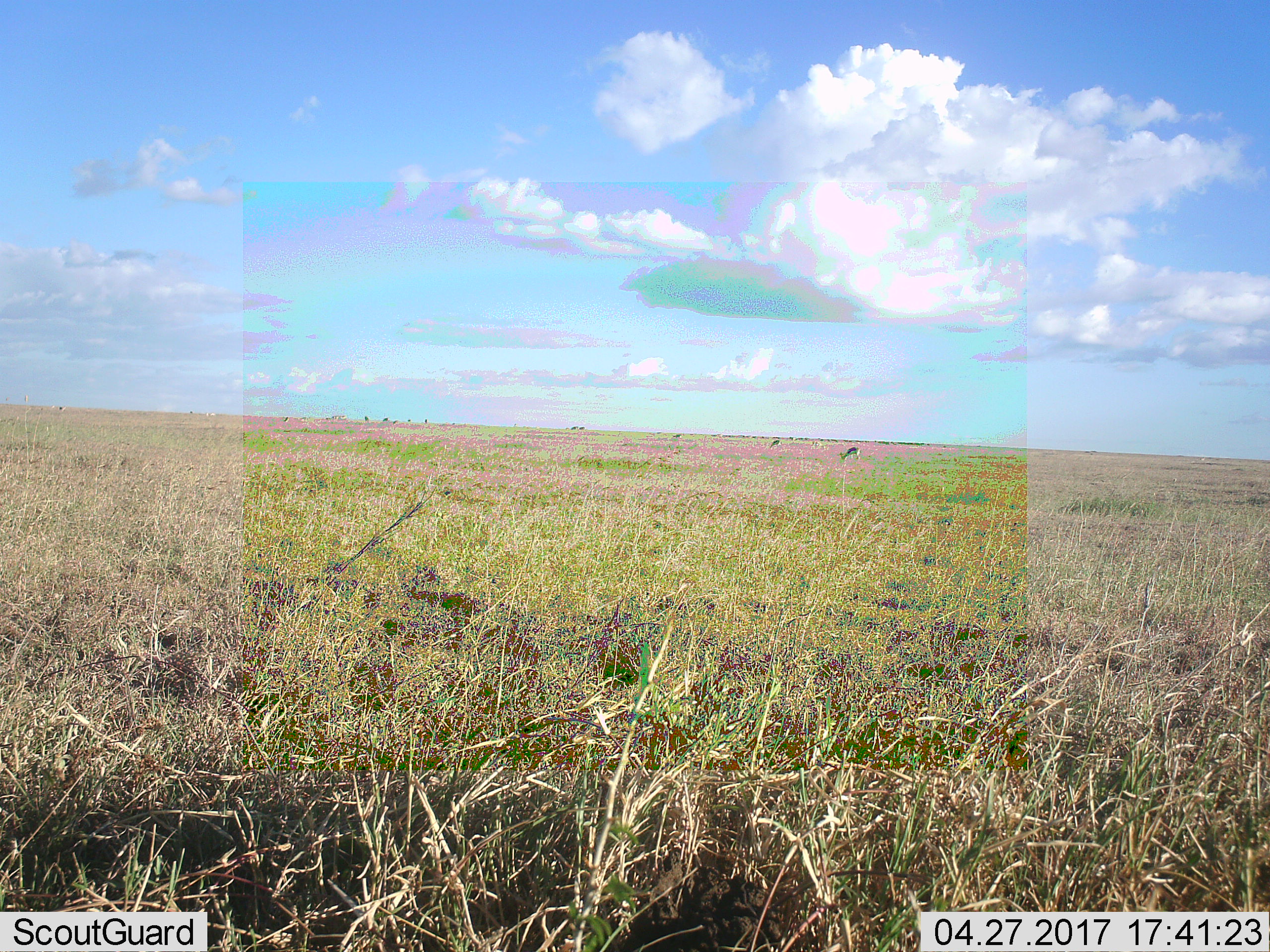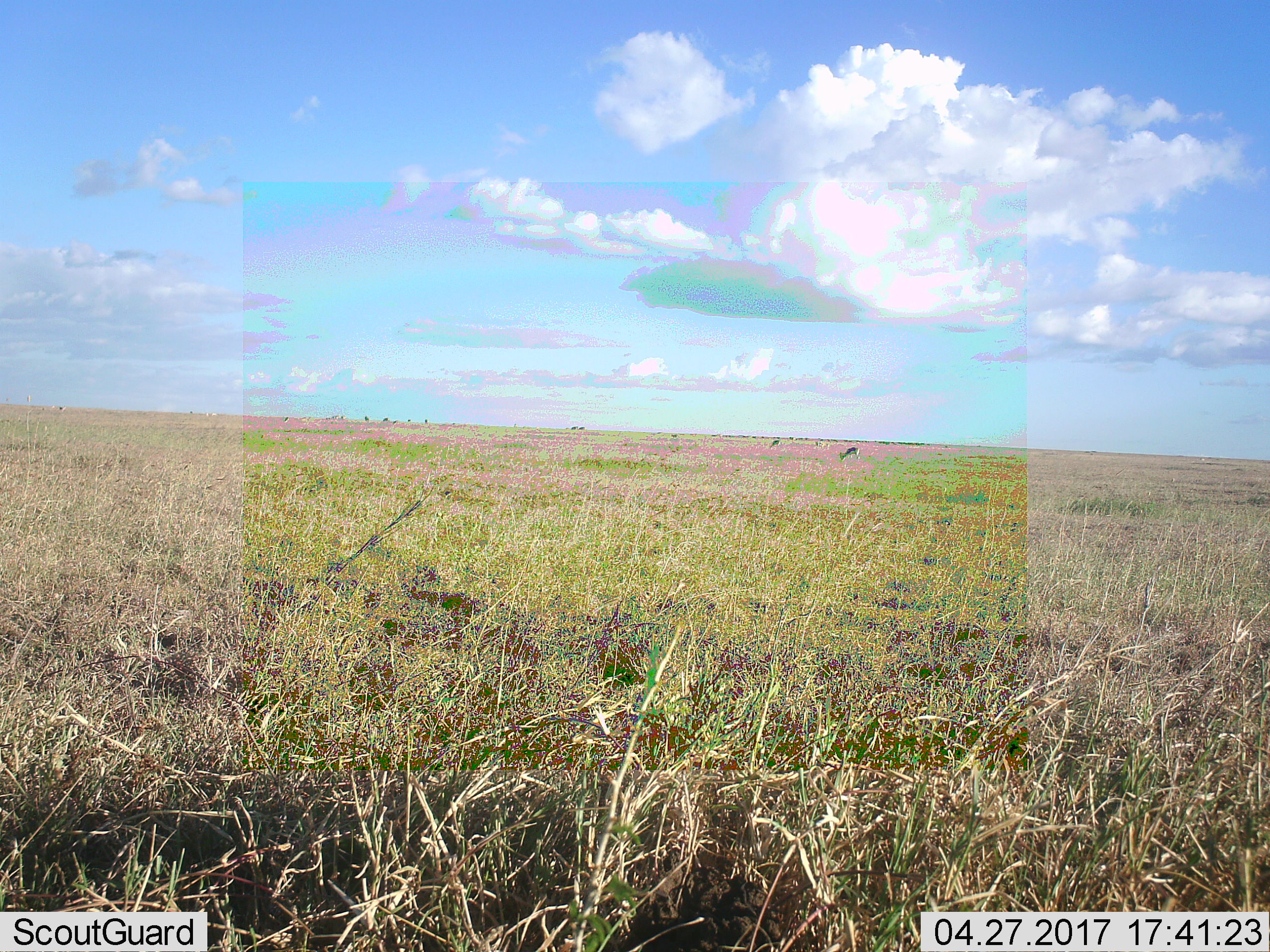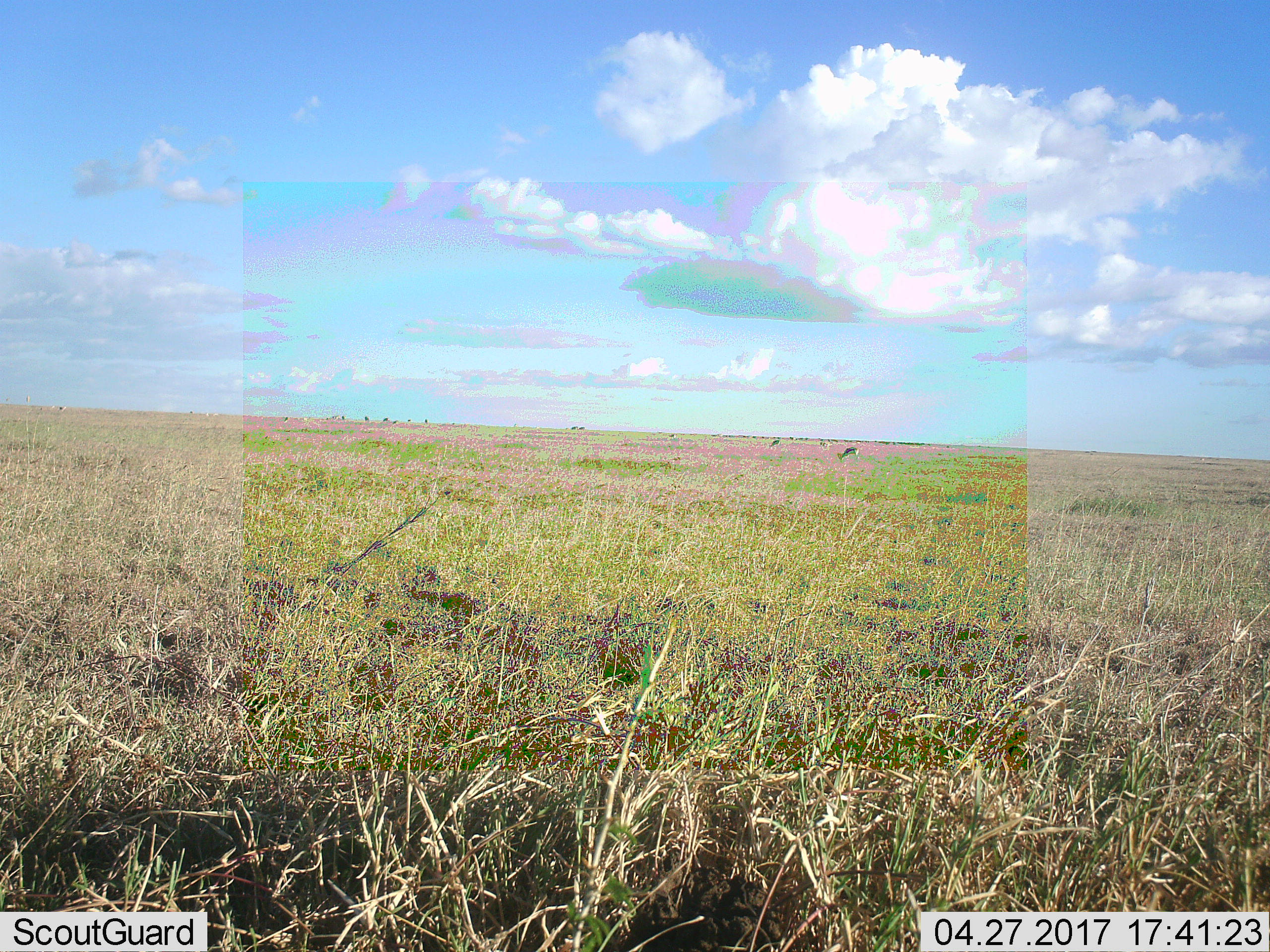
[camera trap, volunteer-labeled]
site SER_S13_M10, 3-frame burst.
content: unidentified animal